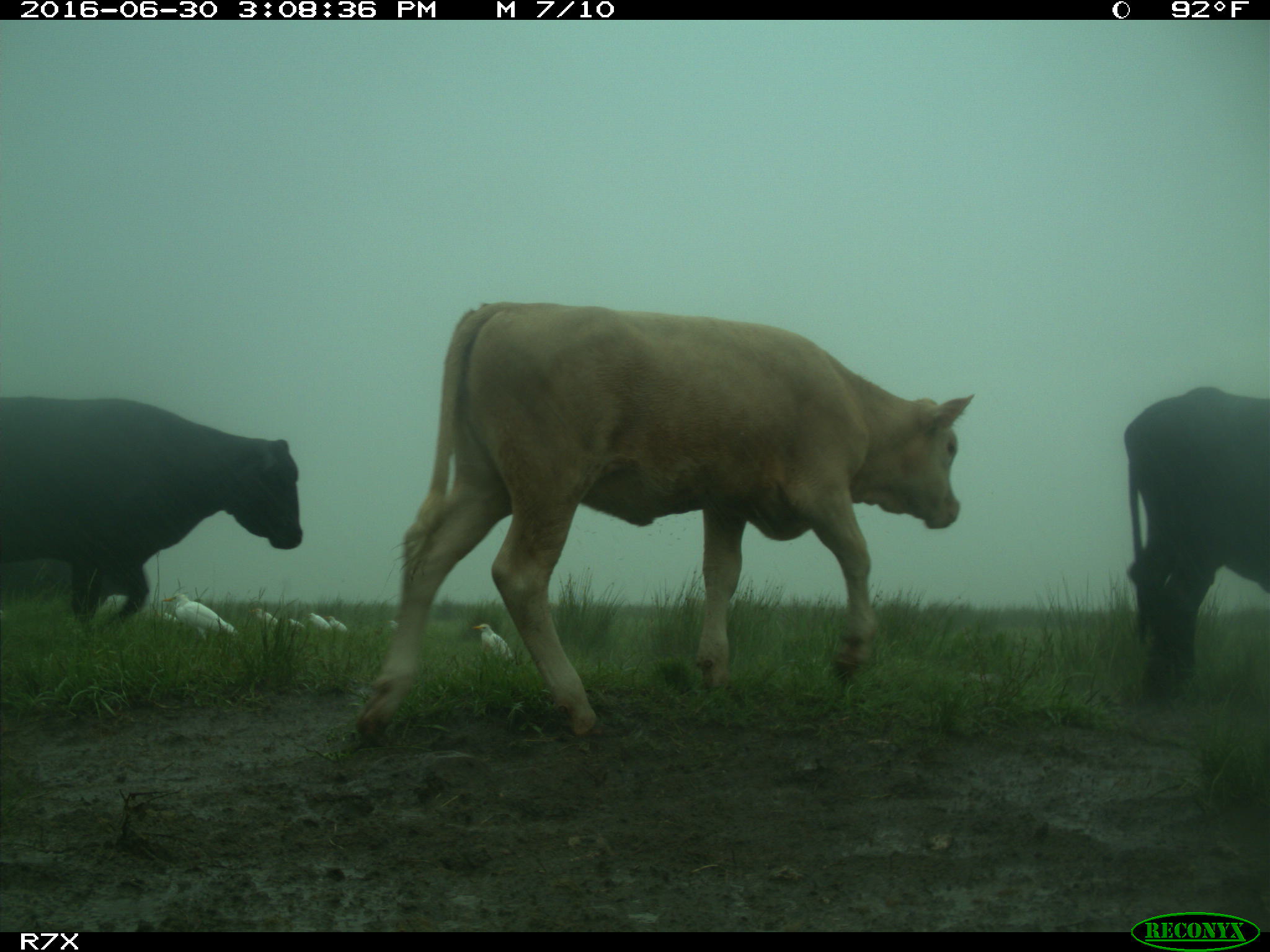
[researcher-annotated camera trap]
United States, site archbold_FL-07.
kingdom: Animalia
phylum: Chordata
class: Mammalia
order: Artiodactyla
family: Bovidae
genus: Bos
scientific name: Bos taurus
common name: domestic cow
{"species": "Bos taurus (domestic cow)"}